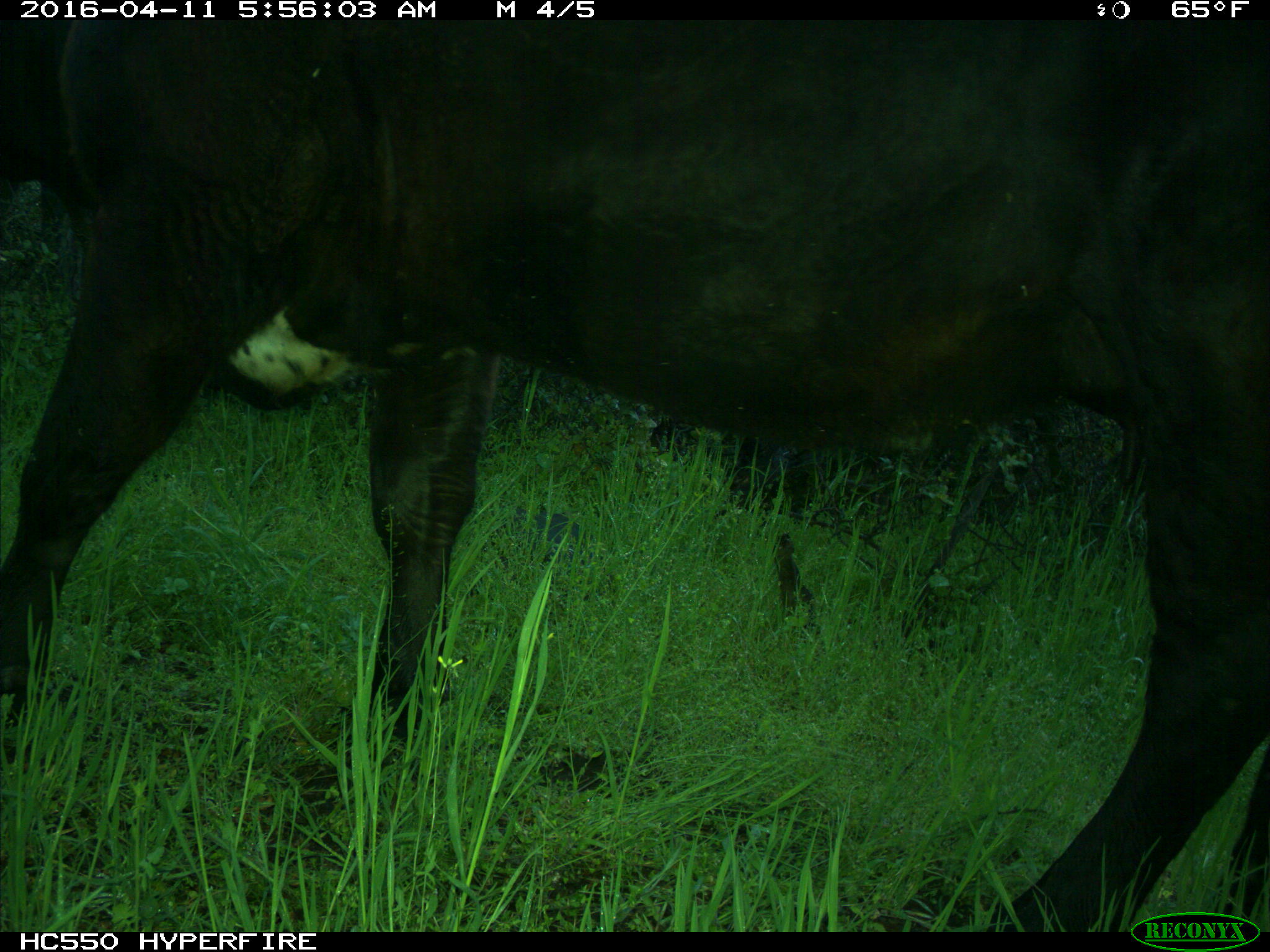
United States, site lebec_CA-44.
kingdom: Animalia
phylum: Chordata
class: Mammalia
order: Artiodactyla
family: Bovidae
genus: Bos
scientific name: Bos taurus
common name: domestic cow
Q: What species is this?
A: Bos taurus (domestic cow).